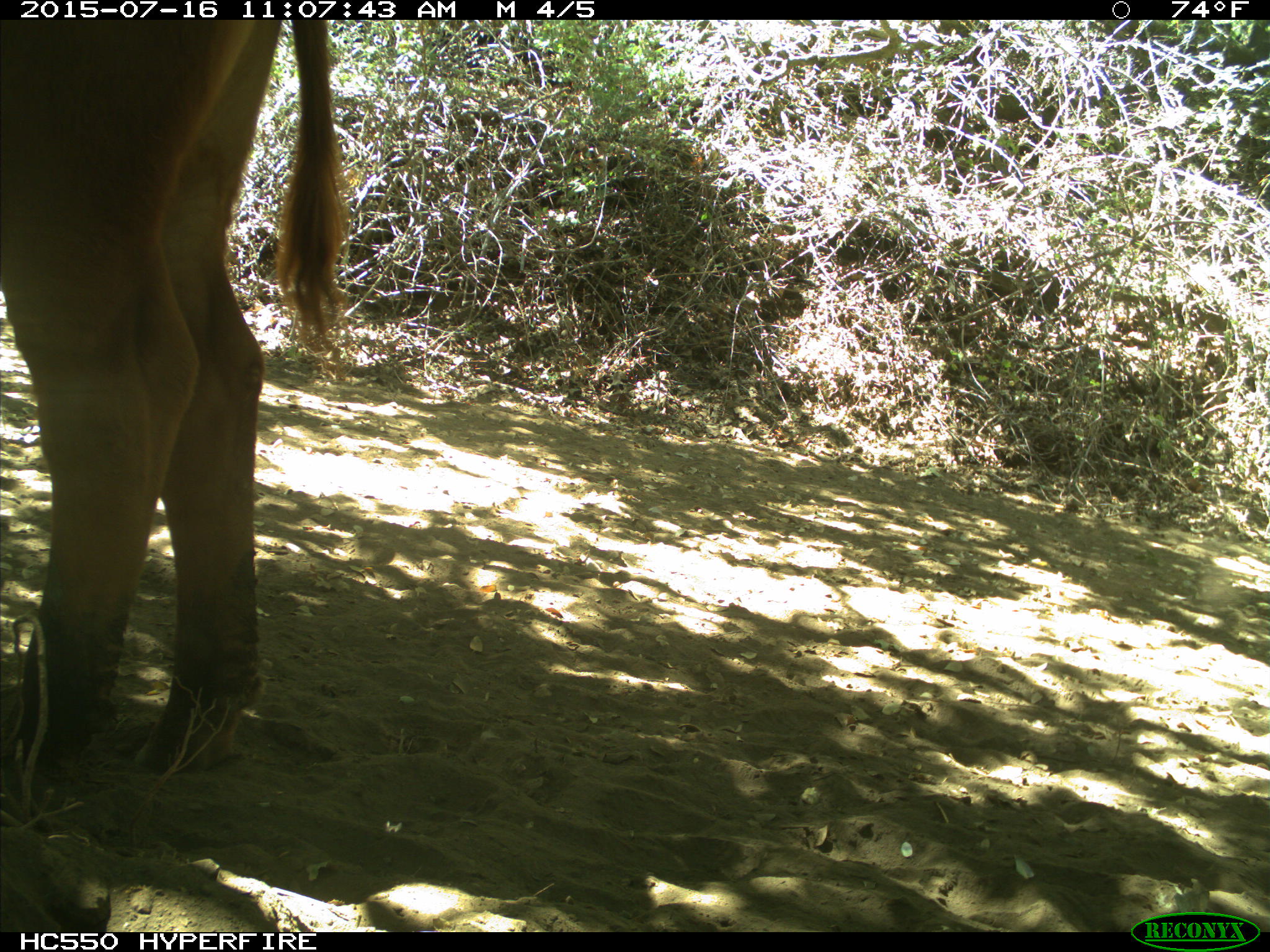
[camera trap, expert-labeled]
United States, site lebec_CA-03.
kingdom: Animalia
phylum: Chordata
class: Mammalia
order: Artiodactyla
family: Bovidae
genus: Bos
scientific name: Bos taurus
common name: domestic cow